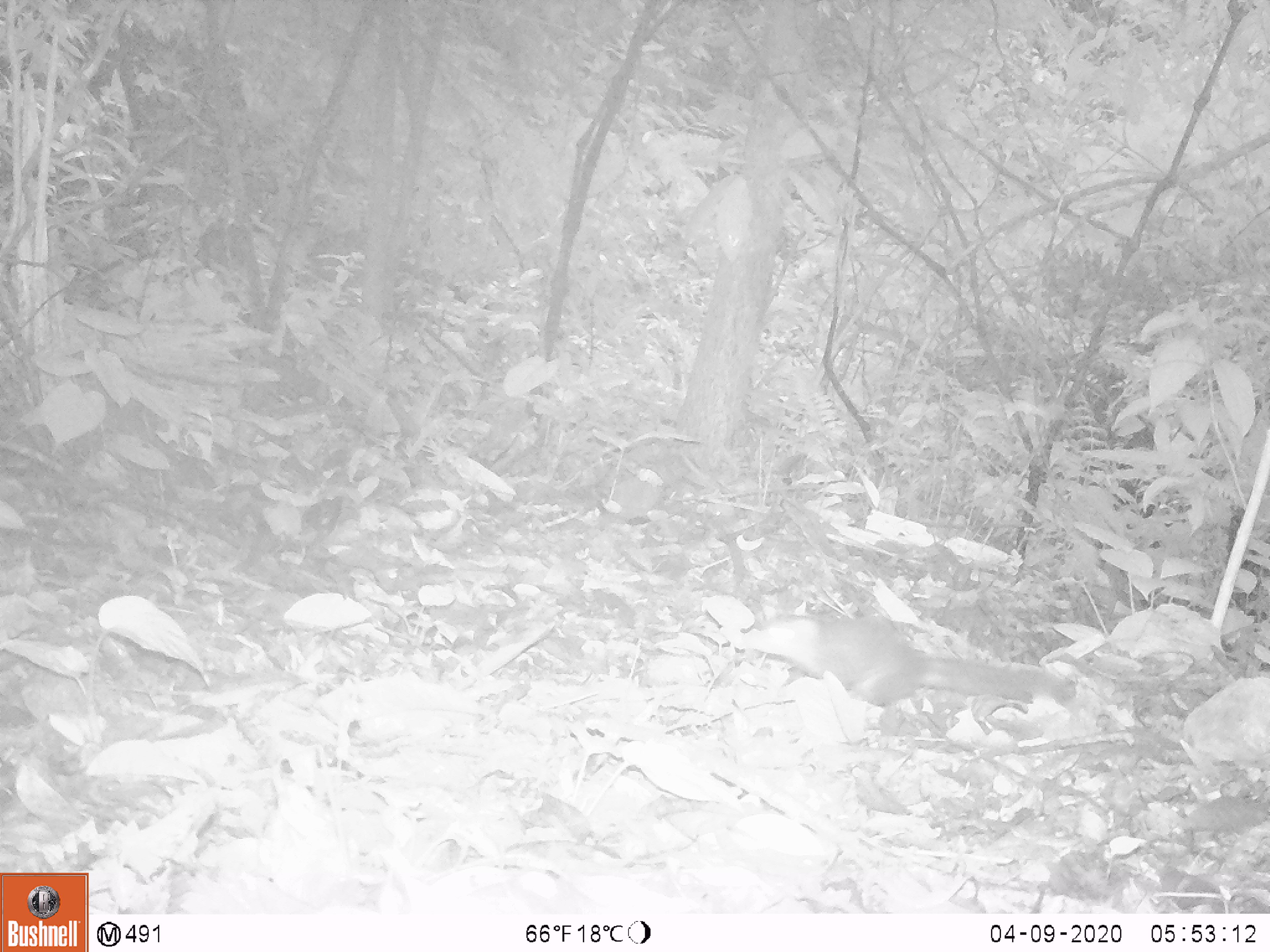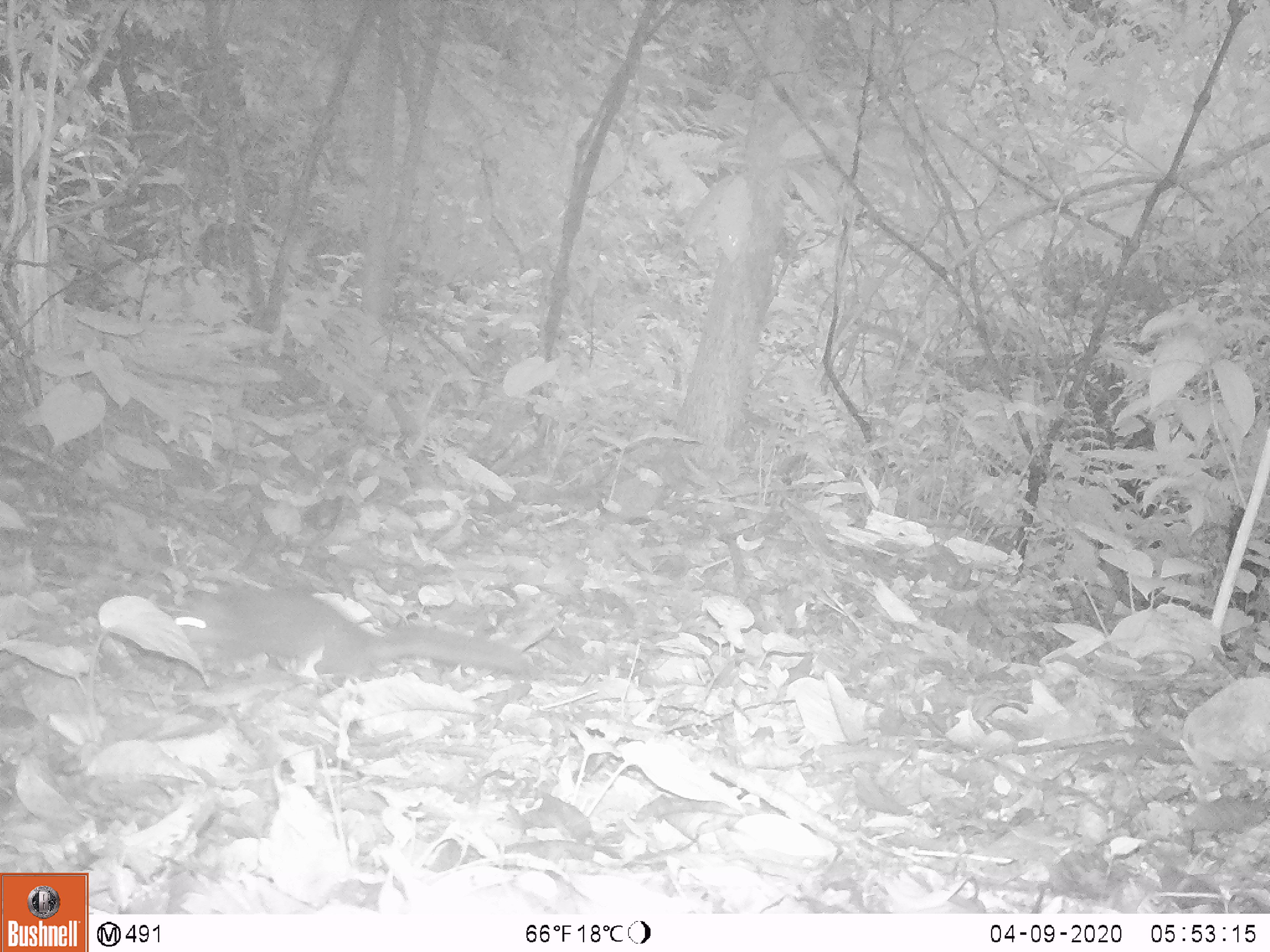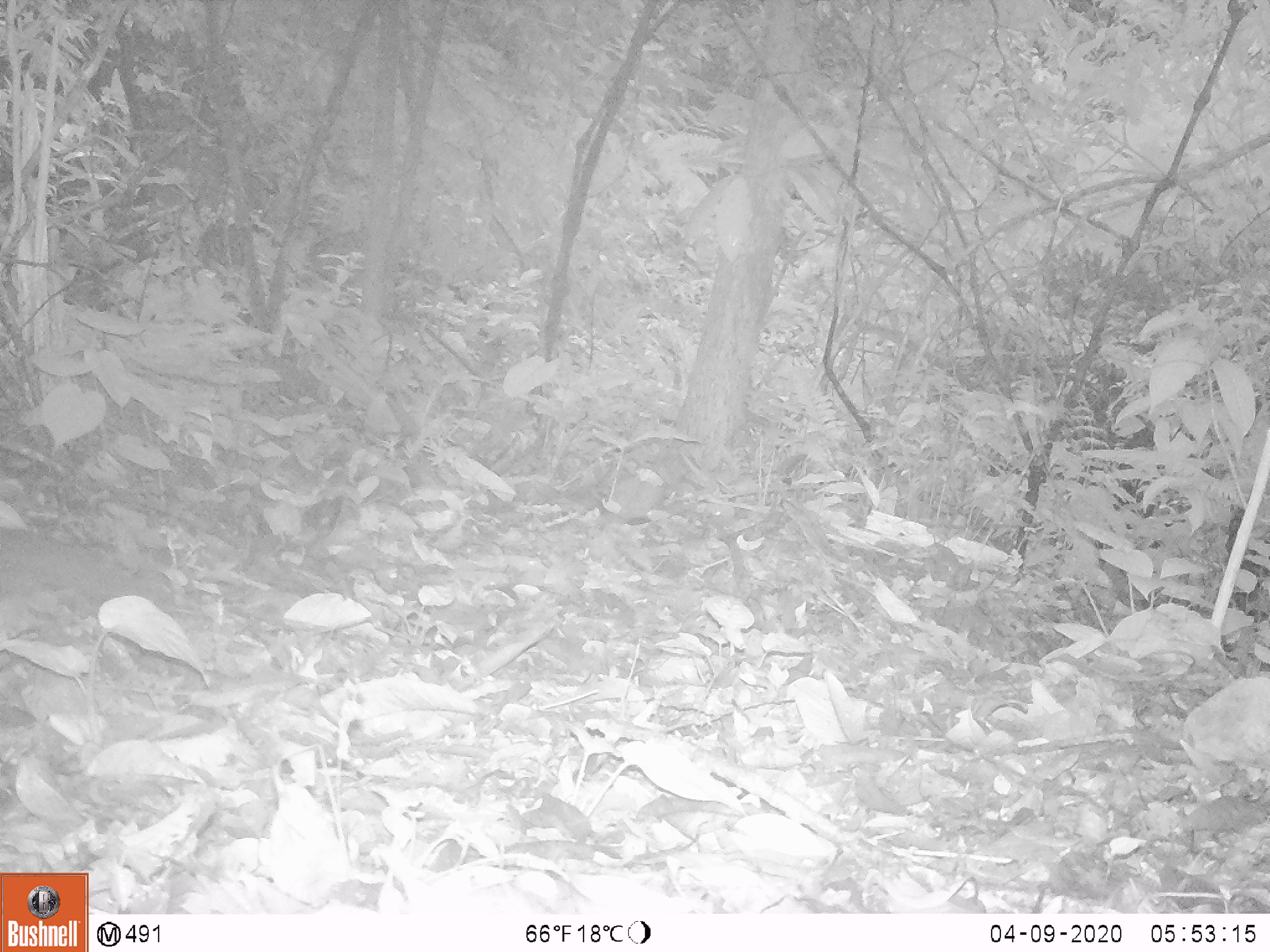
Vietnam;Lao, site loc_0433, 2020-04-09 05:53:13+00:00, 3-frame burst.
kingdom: Animalia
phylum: Chordata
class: Mammalia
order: Rodentia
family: Sciuridae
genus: Dremomys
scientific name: Dremomys rufigenis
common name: red-cheeked squirrel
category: red cheeked squirrel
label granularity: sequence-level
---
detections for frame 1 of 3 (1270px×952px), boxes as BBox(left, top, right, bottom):
red cheeked squirrel: BBox(740, 608, 1071, 708)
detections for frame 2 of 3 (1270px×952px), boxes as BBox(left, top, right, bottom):
red cheeked squirrel: BBox(171, 584, 533, 693)